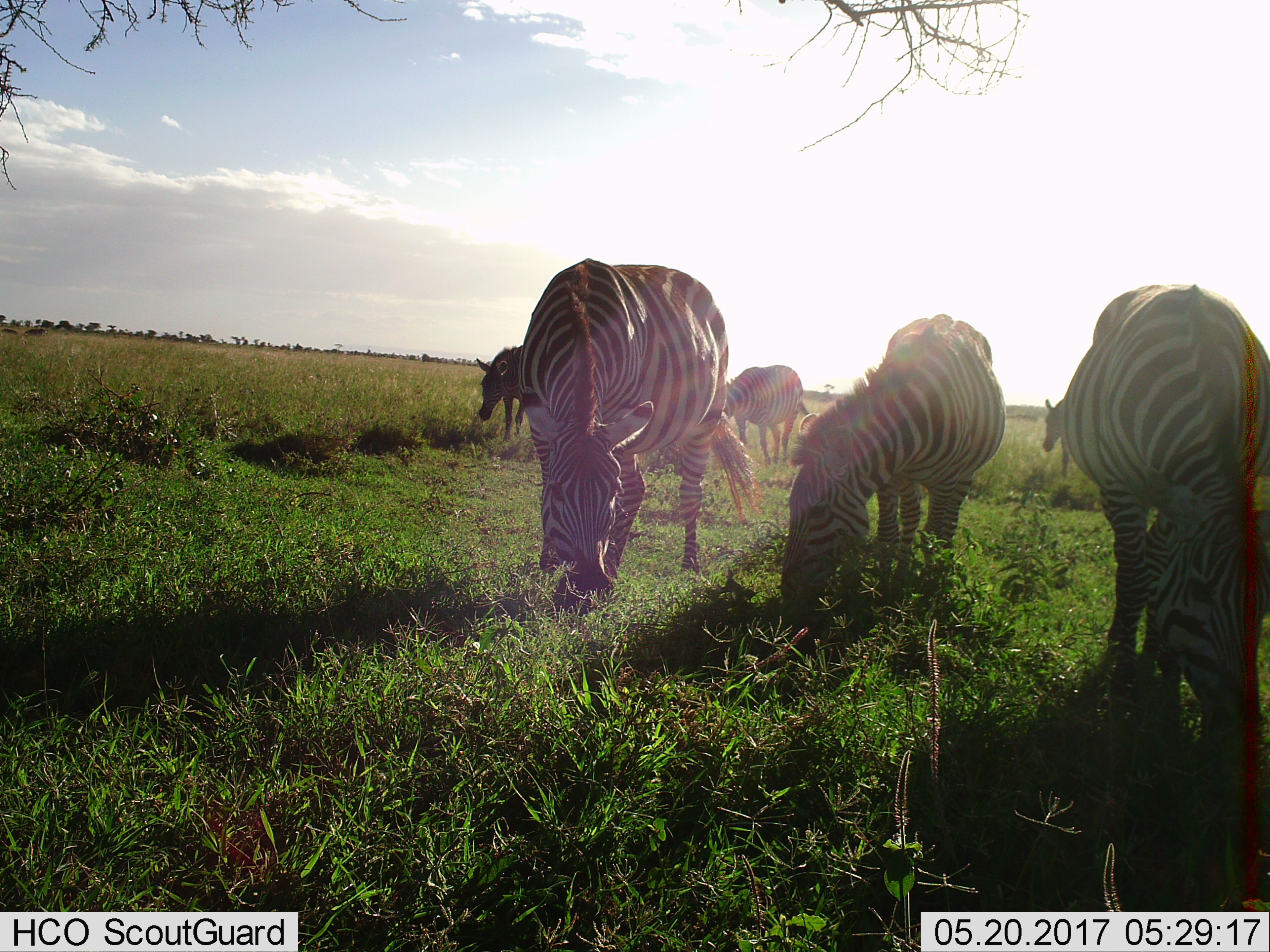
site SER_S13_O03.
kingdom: Animalia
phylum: Chordata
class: Mammalia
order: Perissodactyla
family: Equidae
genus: Equus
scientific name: Equus quagga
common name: plains zebra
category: zebraplains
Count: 6.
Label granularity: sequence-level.